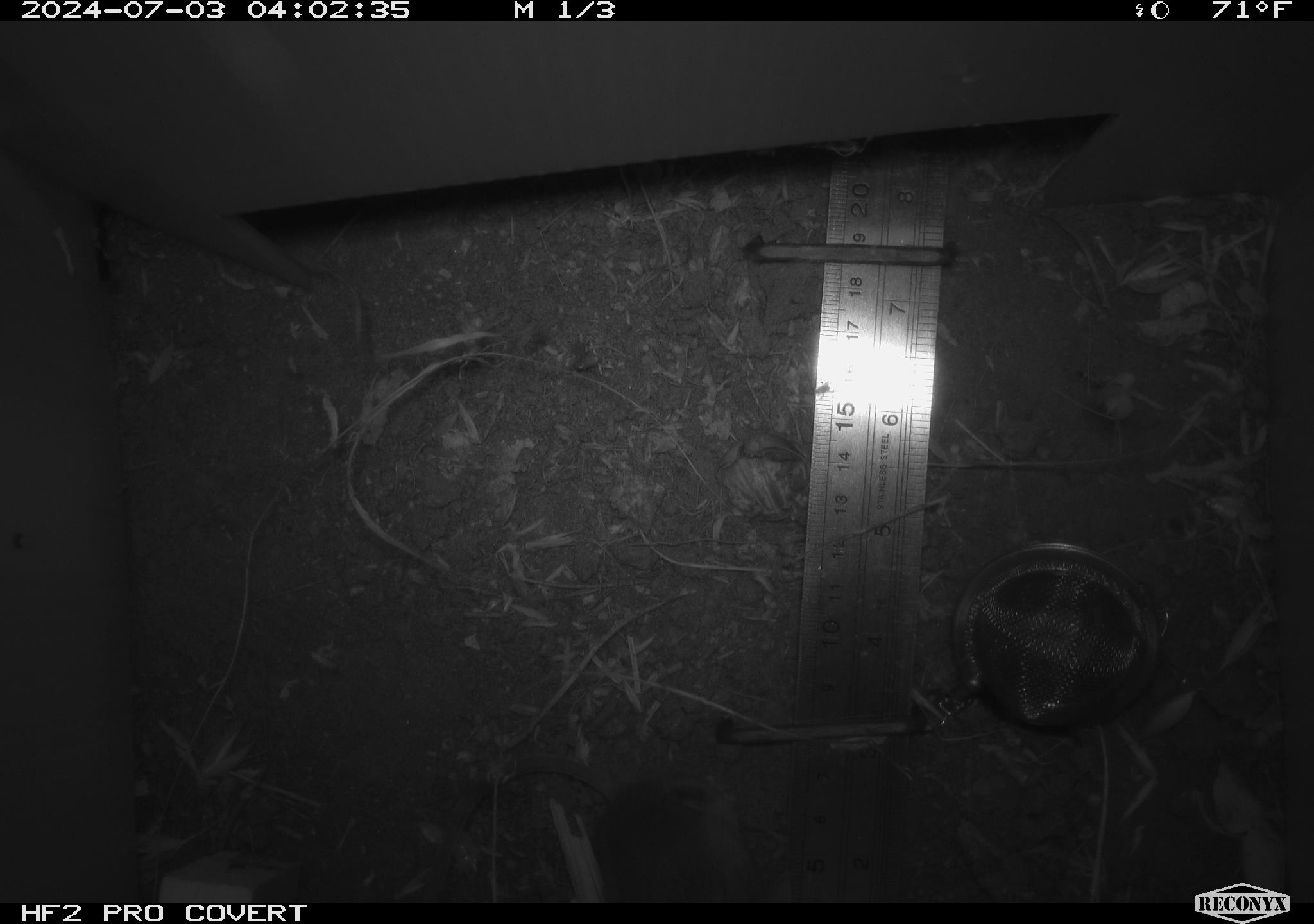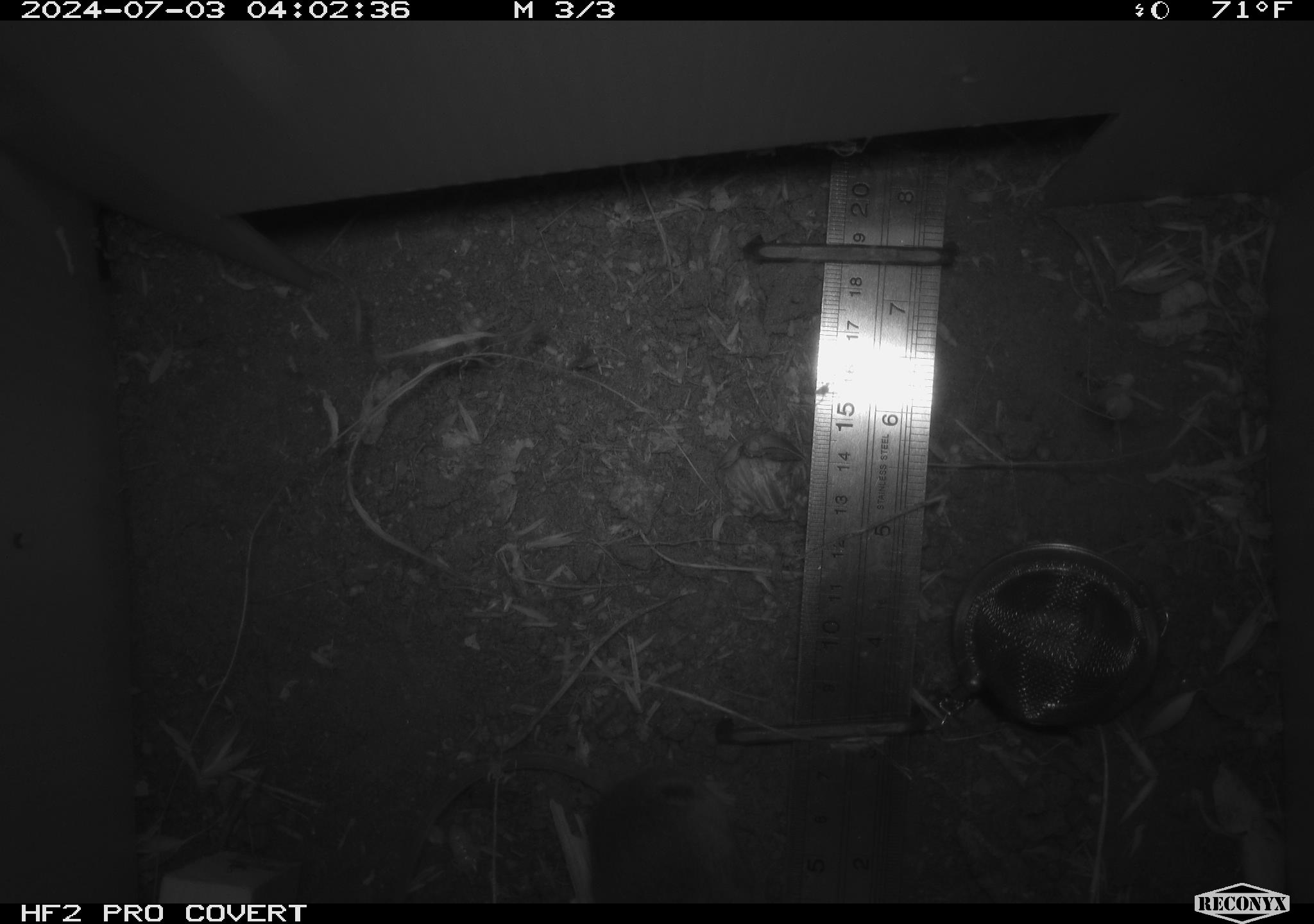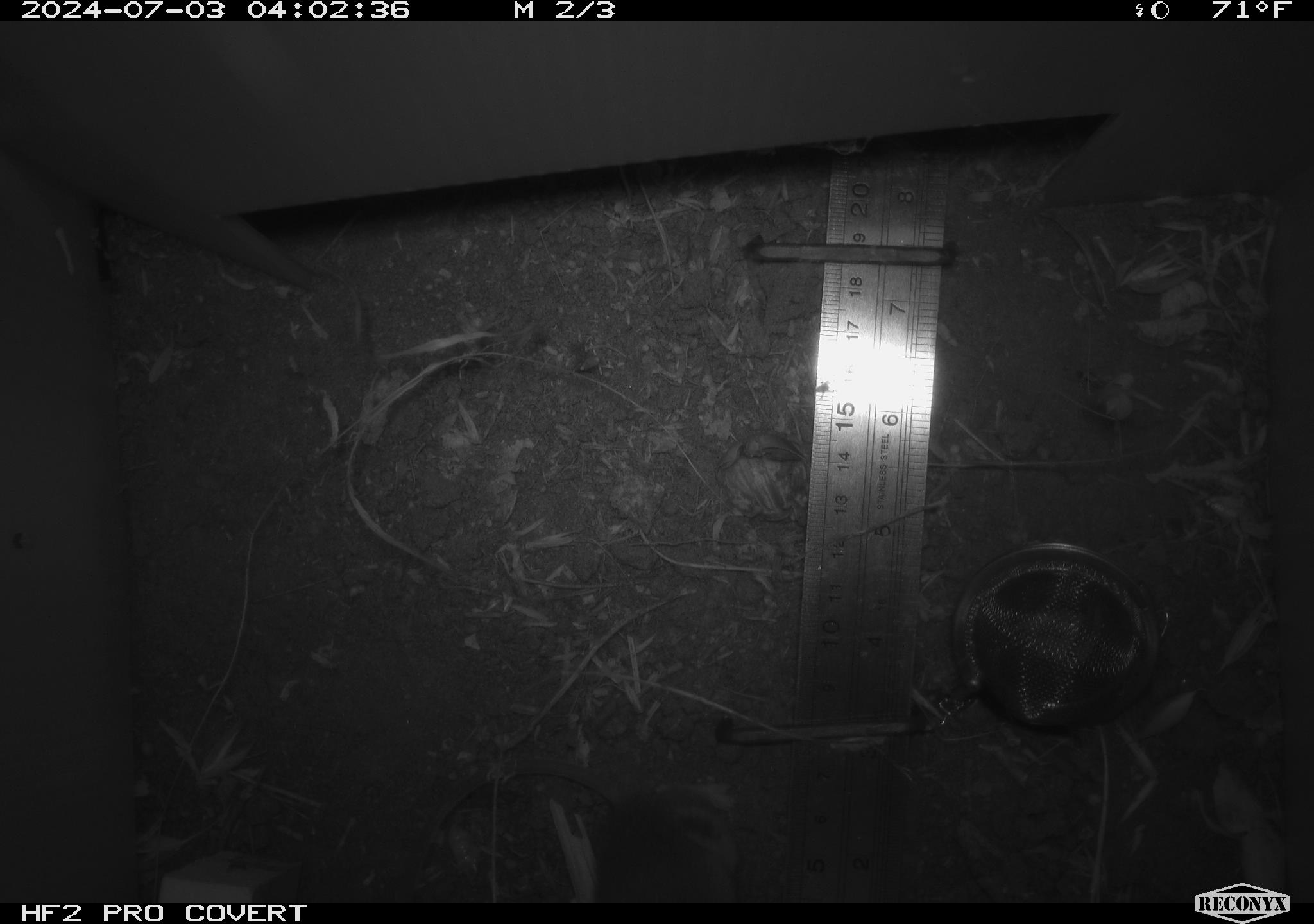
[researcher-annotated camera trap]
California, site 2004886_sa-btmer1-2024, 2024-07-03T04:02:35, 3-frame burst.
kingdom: Animalia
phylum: Chordata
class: Mammalia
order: Rodentia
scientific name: Rodentia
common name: mouse species